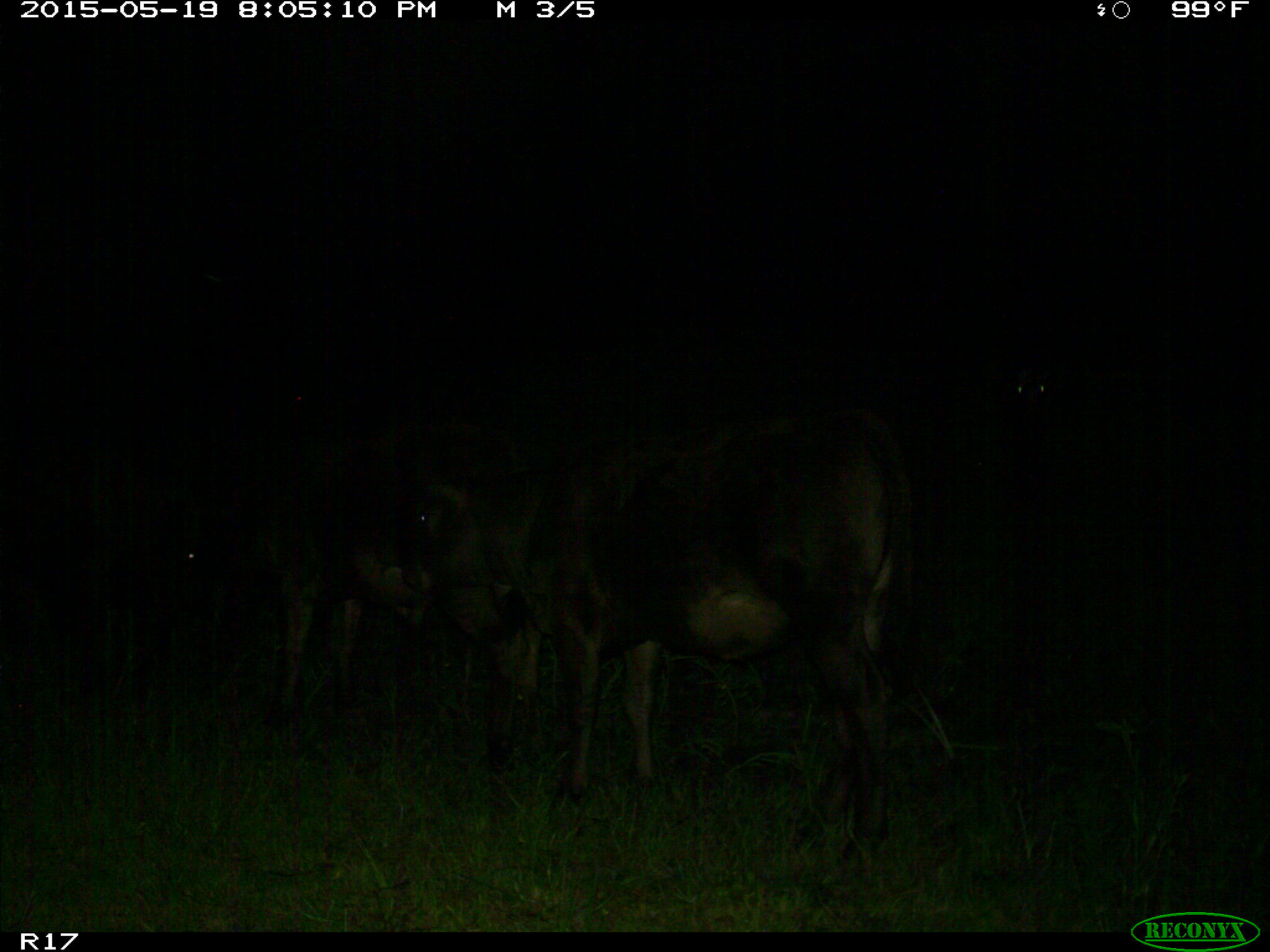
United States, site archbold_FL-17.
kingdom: Animalia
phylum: Chordata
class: Mammalia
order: Artiodactyla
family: Bovidae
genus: Bos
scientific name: Bos taurus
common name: domestic cow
Bos taurus (domestic cow).